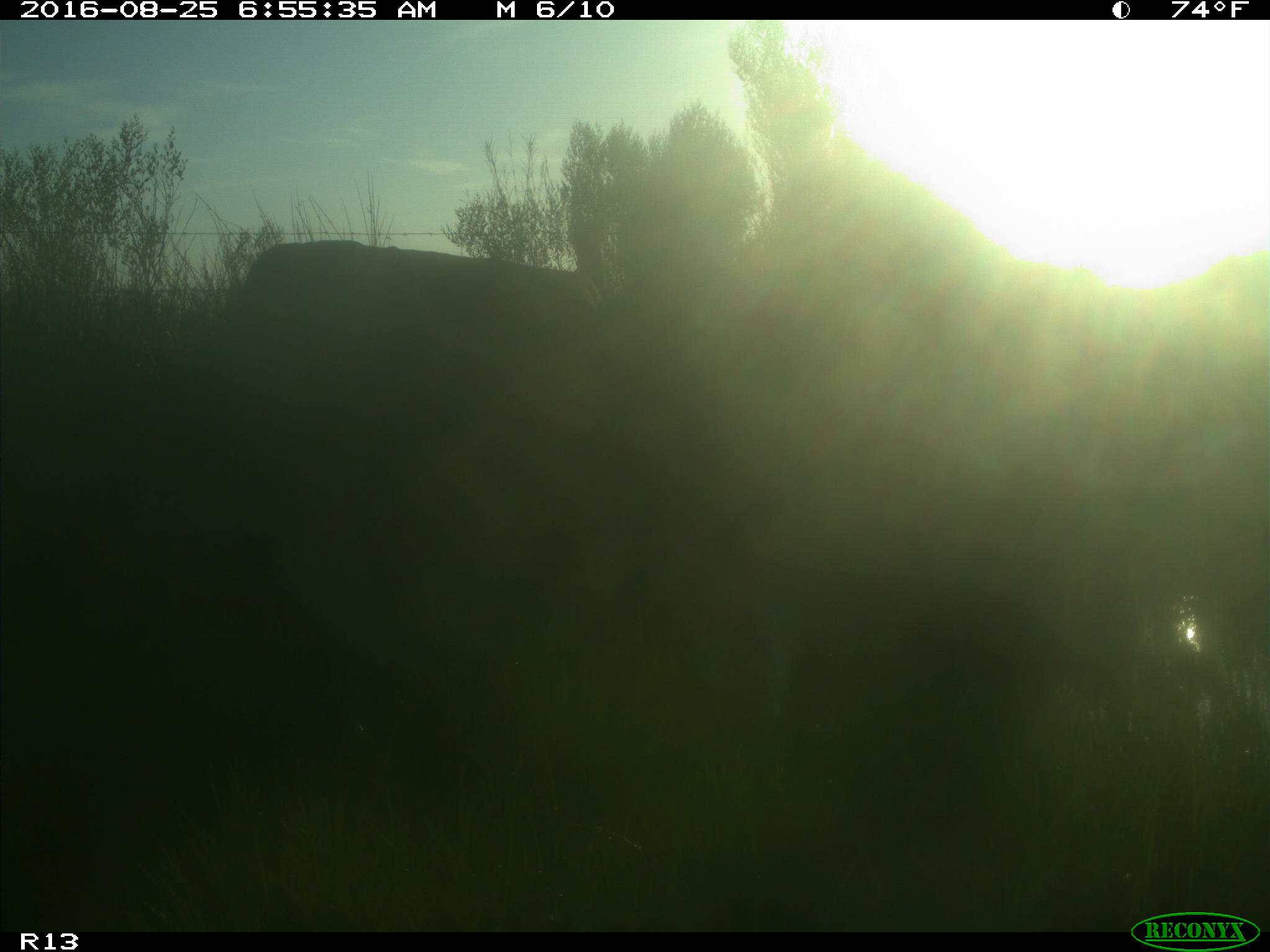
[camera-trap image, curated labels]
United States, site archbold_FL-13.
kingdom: Animalia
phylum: Chordata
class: Mammalia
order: Artiodactyla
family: Bovidae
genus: Bos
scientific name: Bos taurus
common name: domestic cow